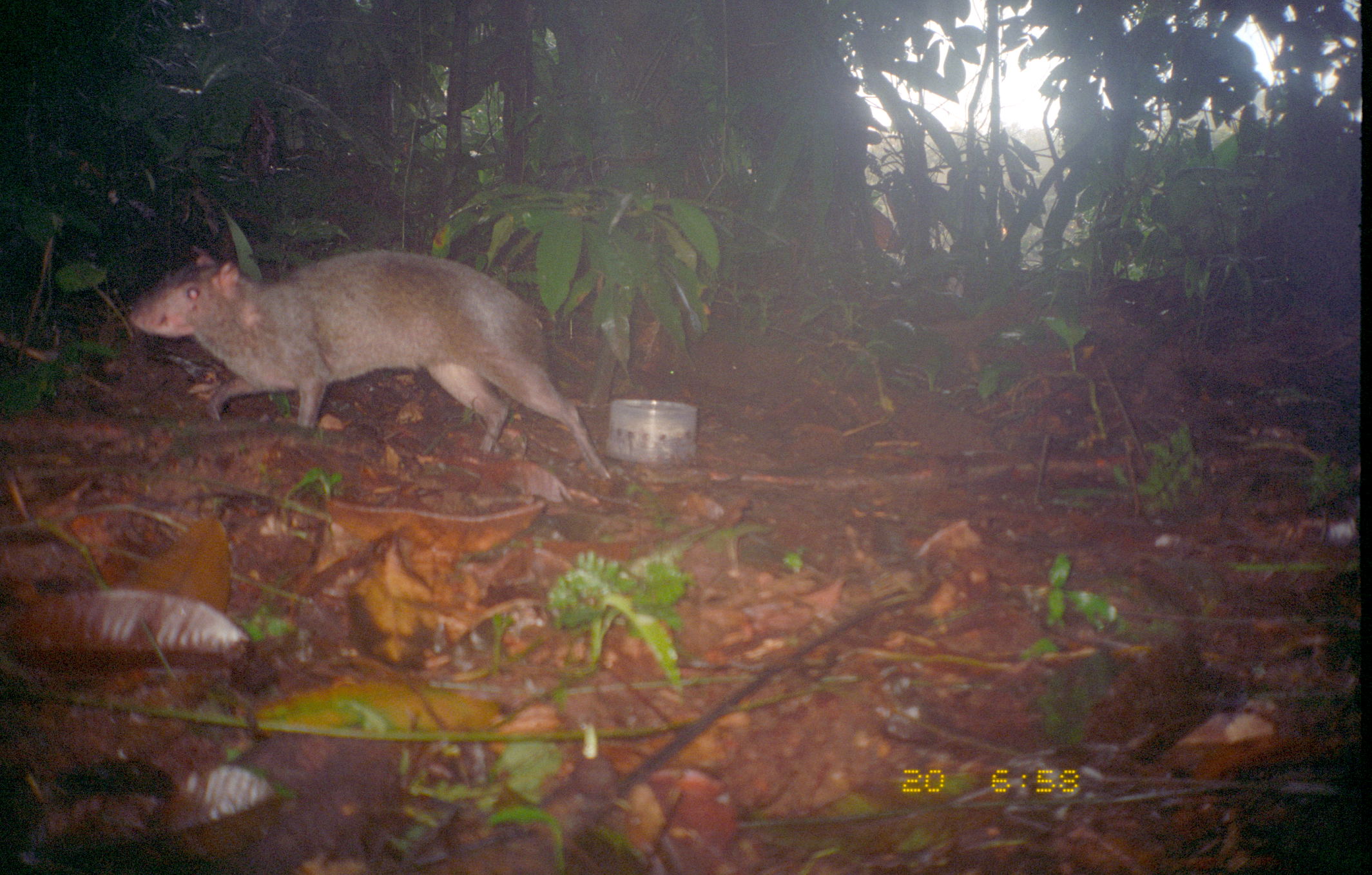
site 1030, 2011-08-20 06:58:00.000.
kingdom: Animalia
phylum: Chordata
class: Mammalia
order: Rodentia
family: Dasyproctidae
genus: Dasyprocta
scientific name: Dasyprocta punctata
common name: central american agouti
Dasyprocta punctata (central american agouti).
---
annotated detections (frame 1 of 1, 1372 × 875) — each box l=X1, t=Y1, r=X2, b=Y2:
dasyprocta punctata: l=126, t=246, r=611, b=480